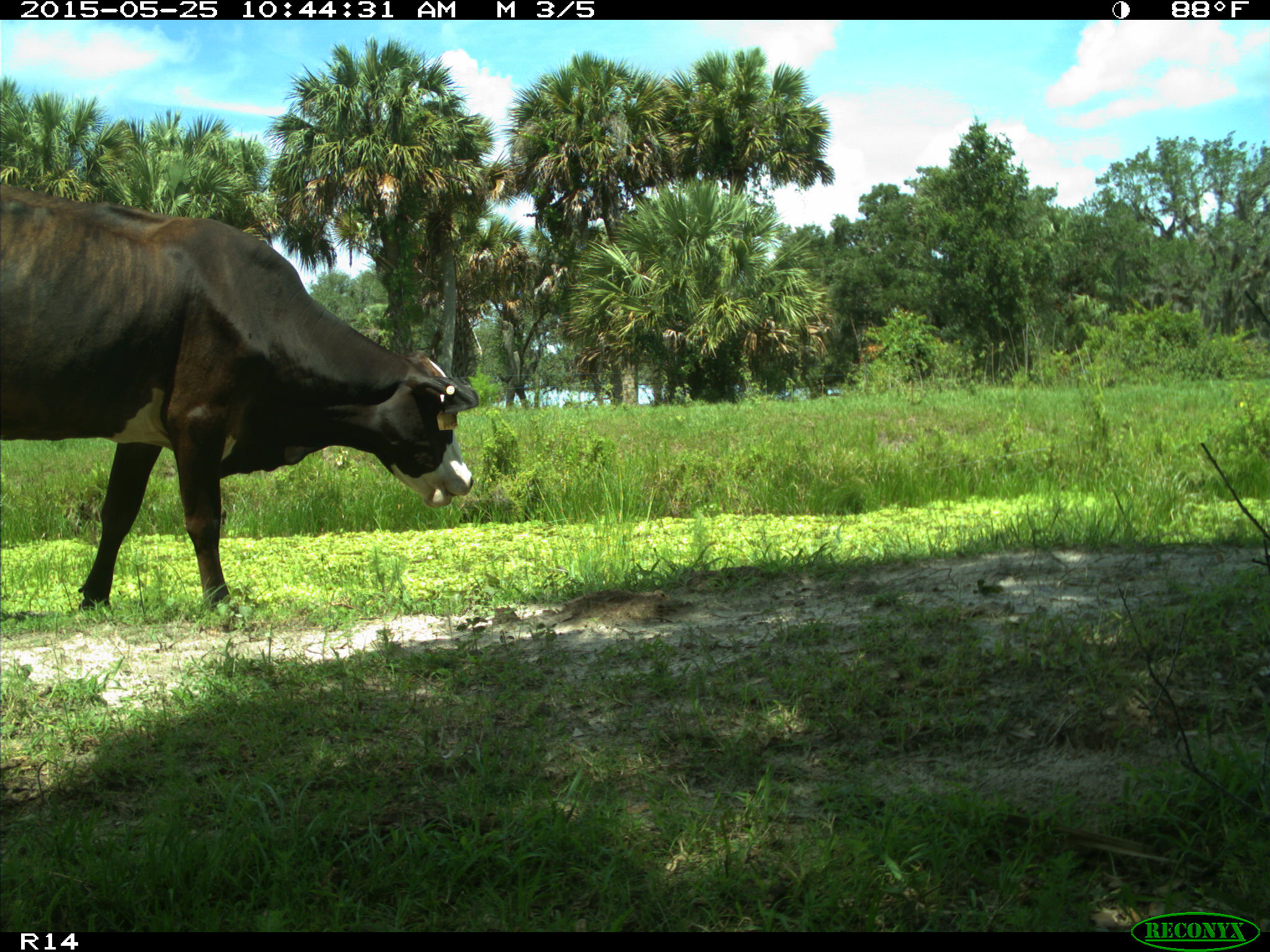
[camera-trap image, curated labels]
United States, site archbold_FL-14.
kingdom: Animalia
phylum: Chordata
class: Mammalia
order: Artiodactyla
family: Bovidae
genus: Bos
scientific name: Bos taurus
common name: domestic cow